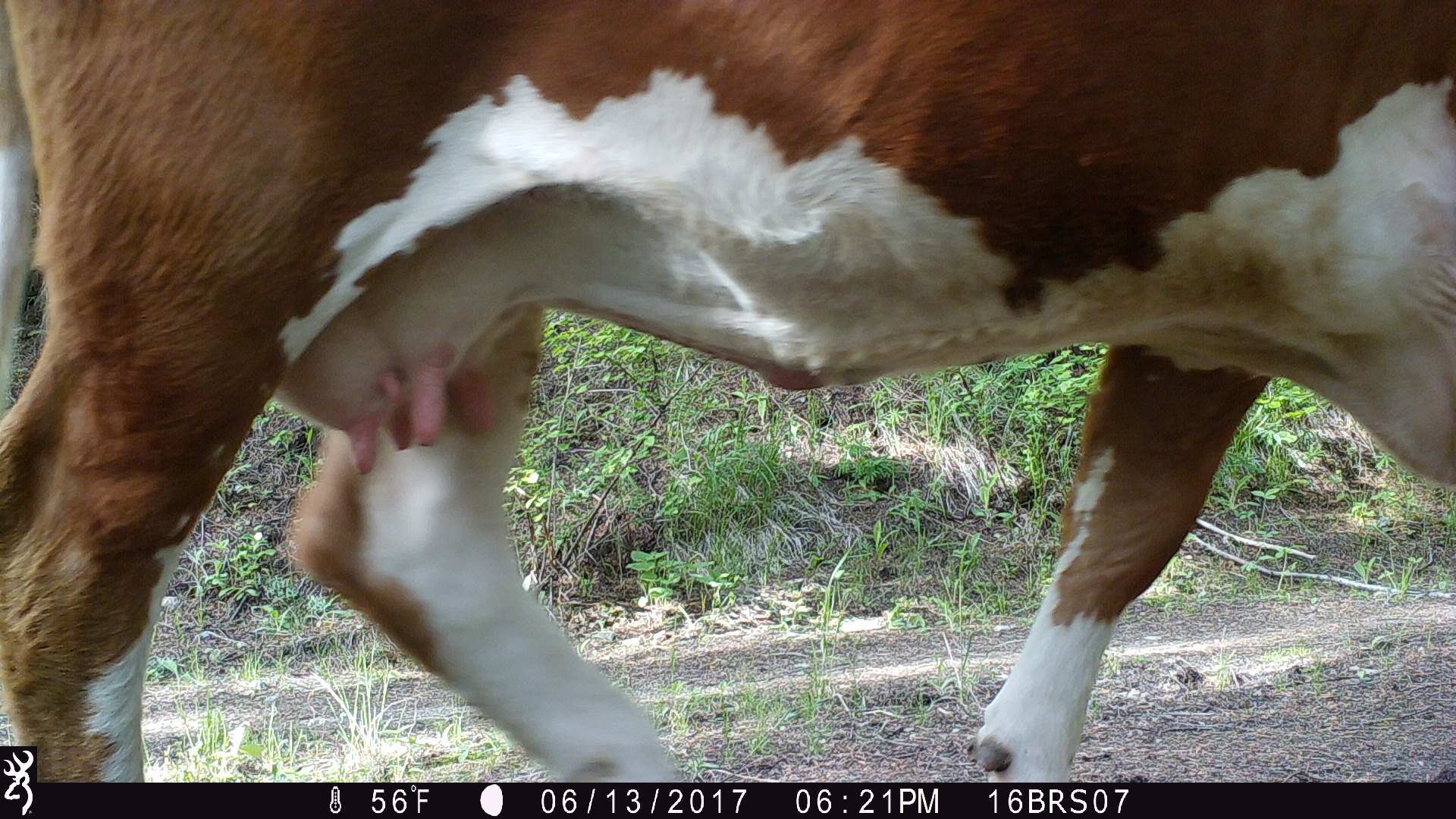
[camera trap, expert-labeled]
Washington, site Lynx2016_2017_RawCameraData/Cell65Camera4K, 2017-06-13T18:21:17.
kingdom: Animalia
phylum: Chordata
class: Mammalia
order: Artiodactyla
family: Bovidae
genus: Bos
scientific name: Bos taurus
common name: domestic cattle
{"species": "domestic cattle (Bos taurus)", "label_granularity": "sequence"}